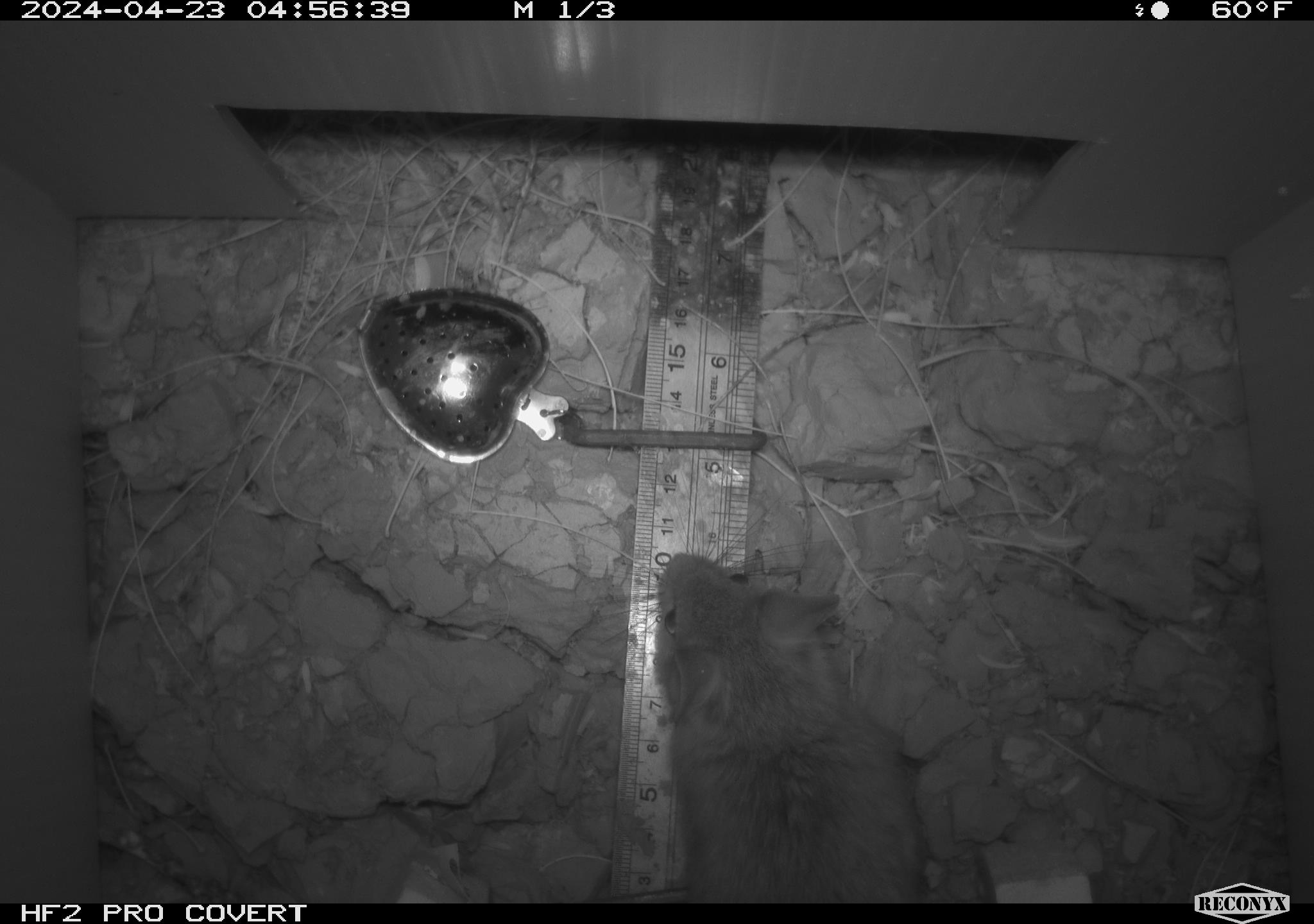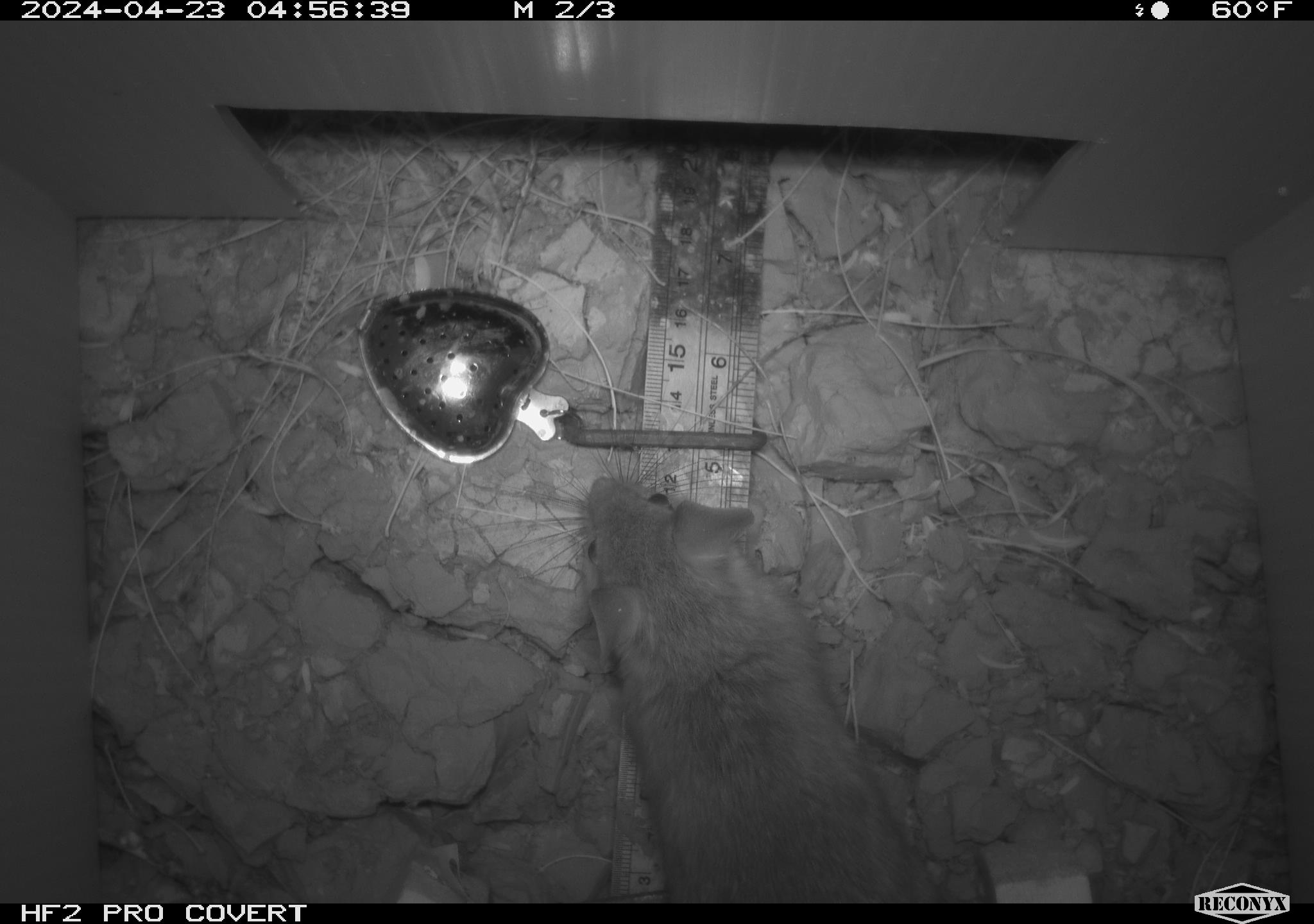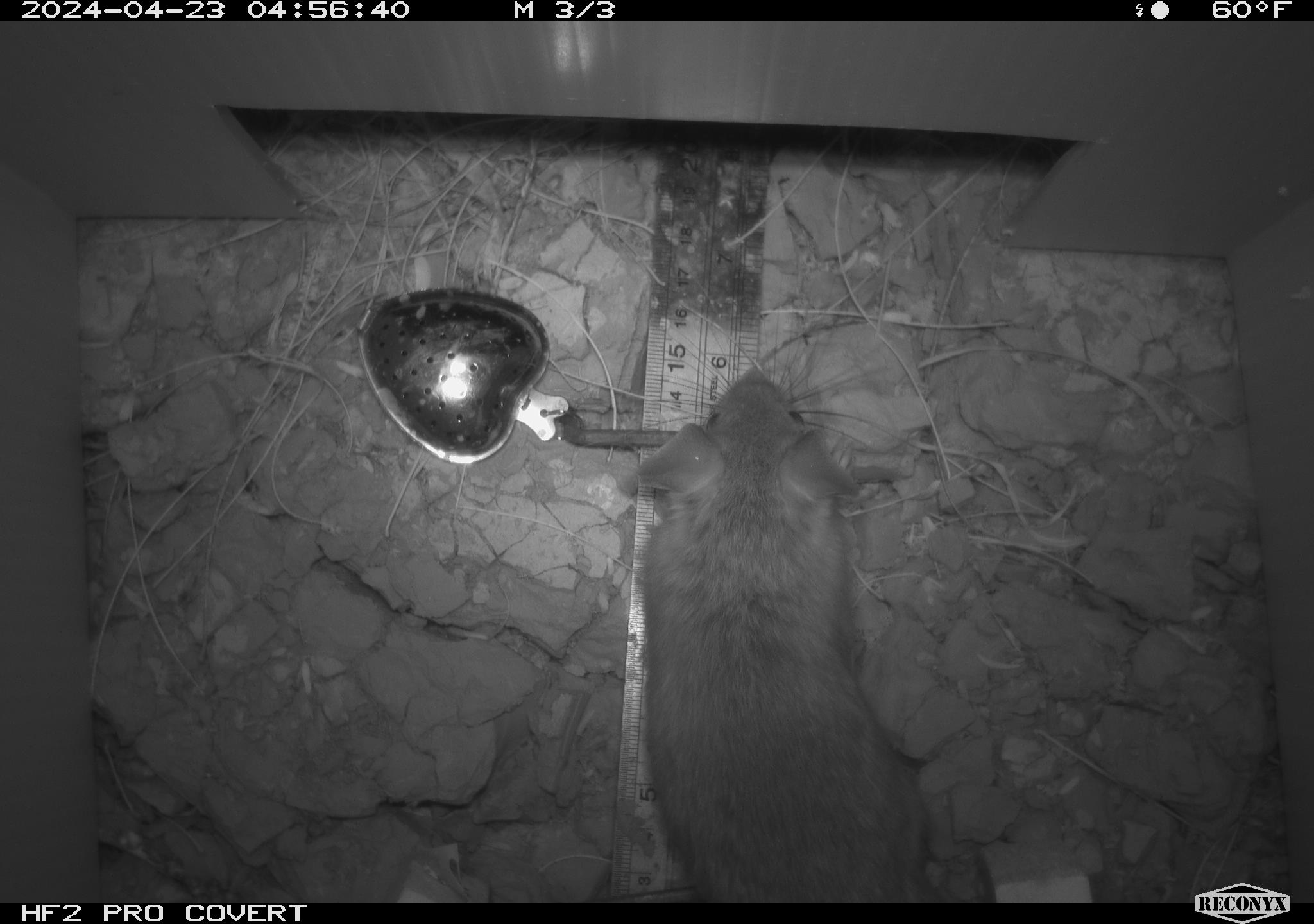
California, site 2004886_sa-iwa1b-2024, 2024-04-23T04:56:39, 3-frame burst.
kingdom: Animalia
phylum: Chordata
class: Mammalia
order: Rodentia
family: Cricetidae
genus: Neotoma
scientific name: Neotoma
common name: pack rat or woodrat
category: neotoma species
Neotoma species (pack rat or woodrat) (Neotoma).